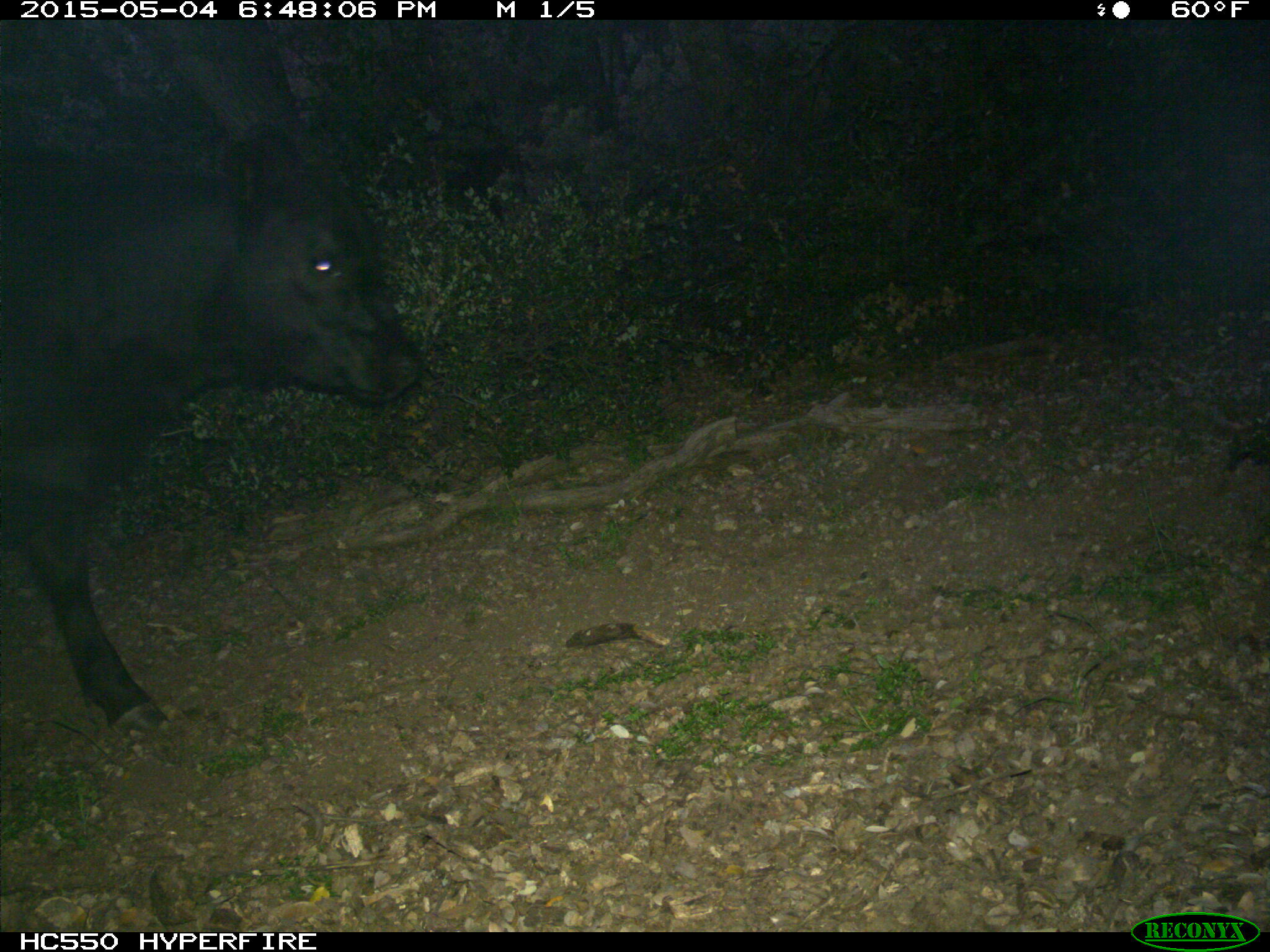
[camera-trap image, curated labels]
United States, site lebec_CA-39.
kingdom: Animalia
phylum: Chordata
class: Mammalia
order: Artiodactyla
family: Bovidae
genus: Bos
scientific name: Bos taurus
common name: domestic cow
Bos taurus (domestic cow).